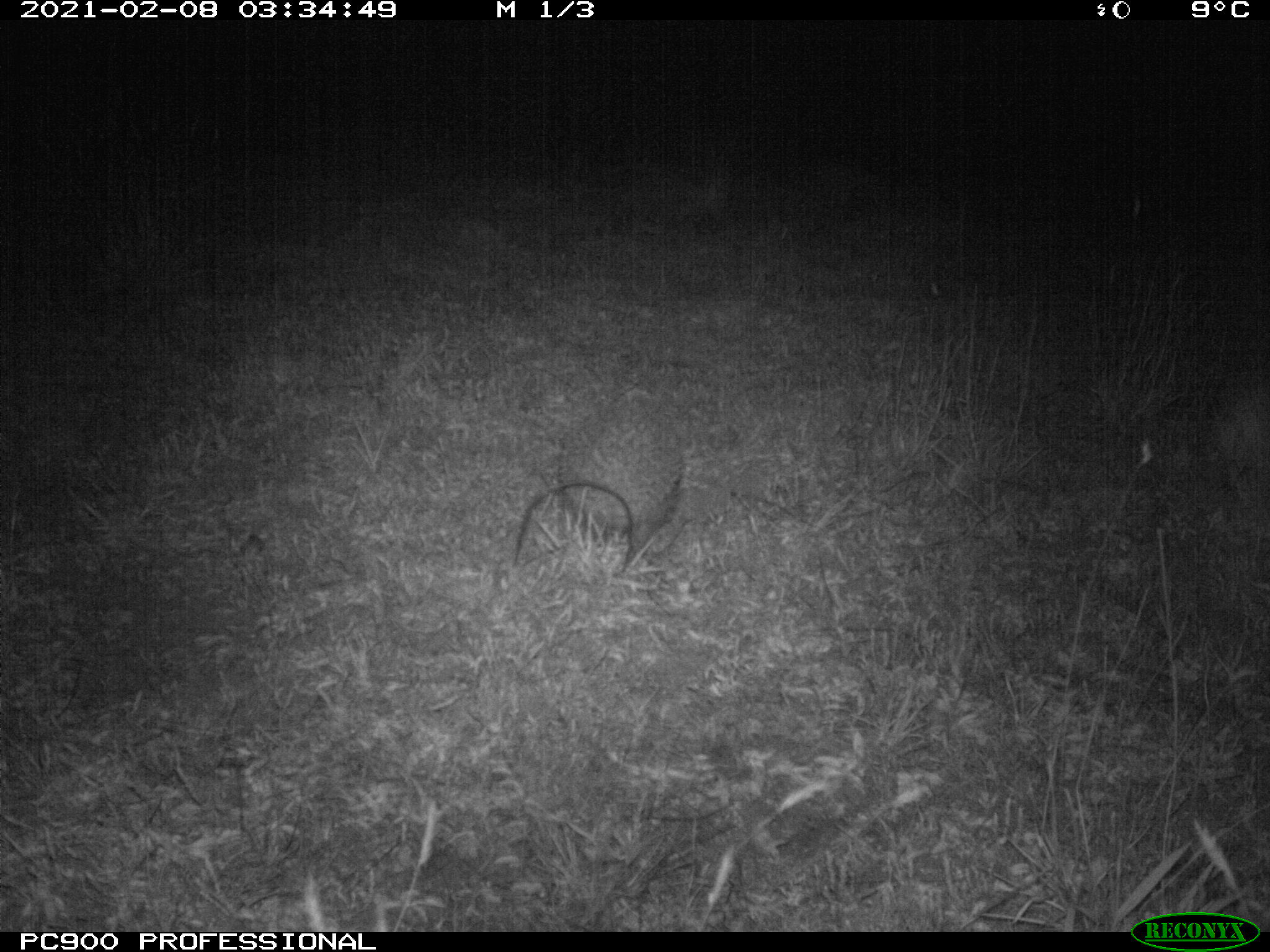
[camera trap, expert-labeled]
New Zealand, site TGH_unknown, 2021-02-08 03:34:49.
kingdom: Animalia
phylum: Chordata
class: Mammalia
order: Eulipotyphla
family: Erinaceidae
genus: Erinaceus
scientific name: Erinaceus europaeus europaeus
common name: european hedgehog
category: hedgehog